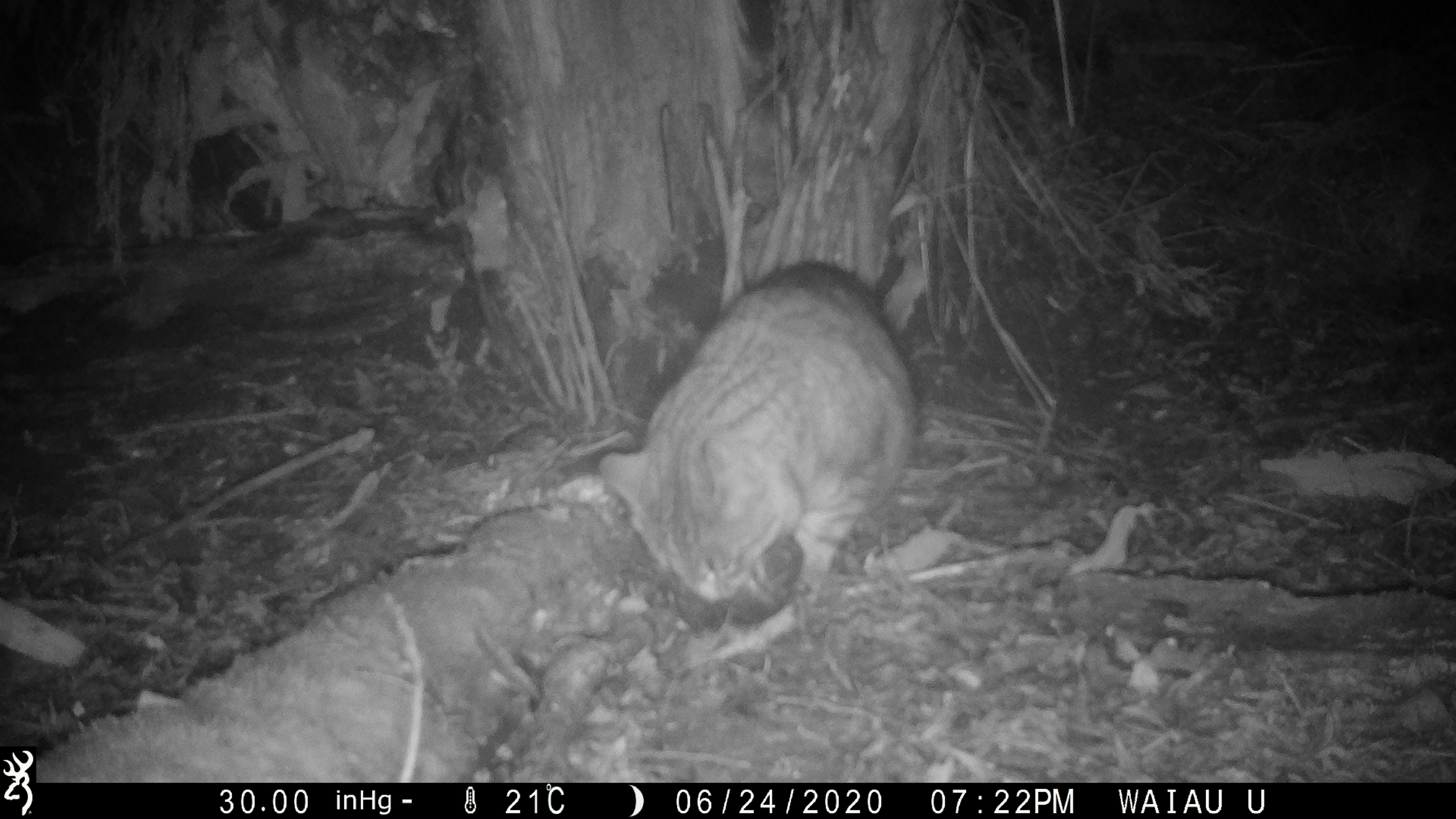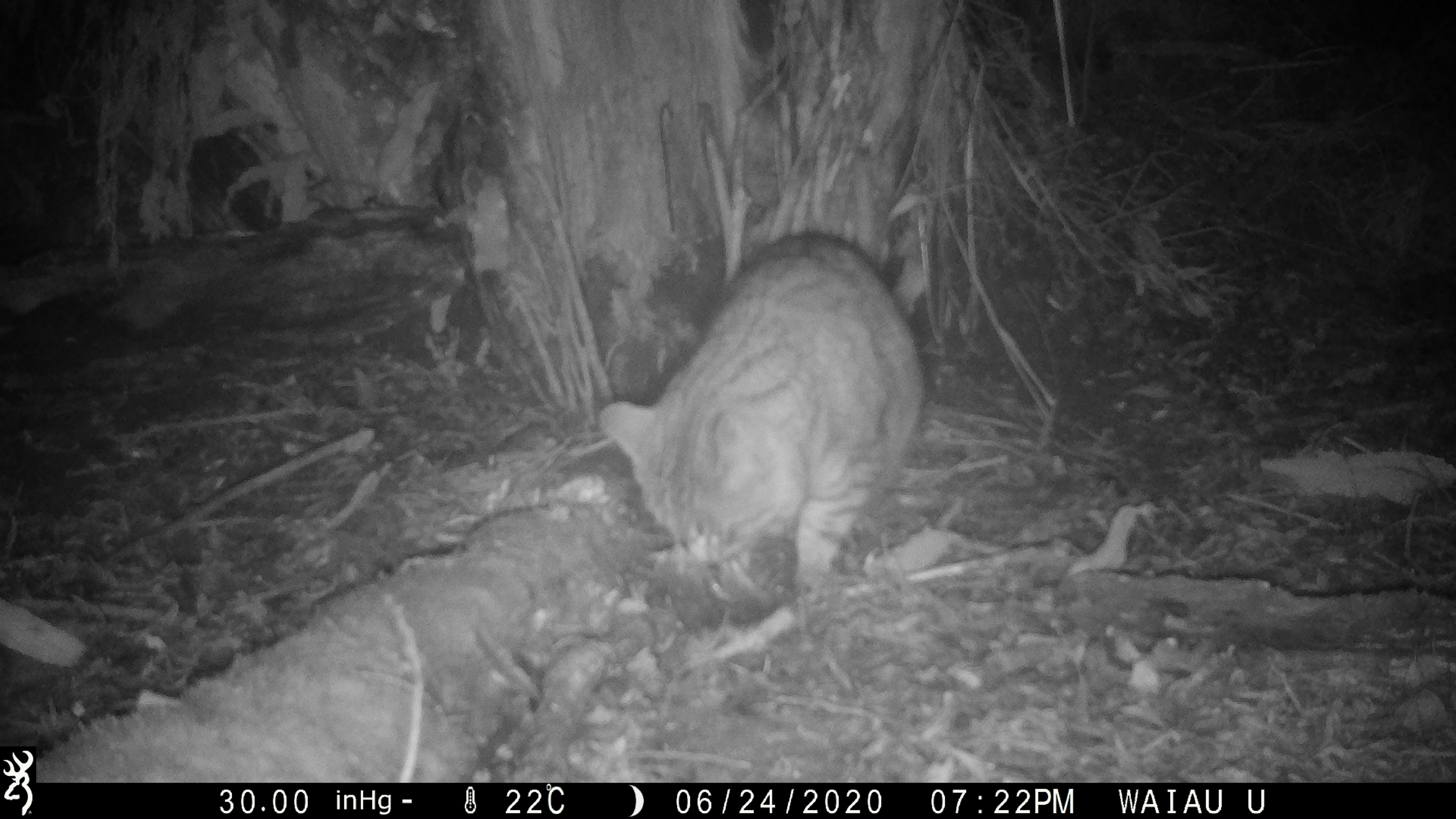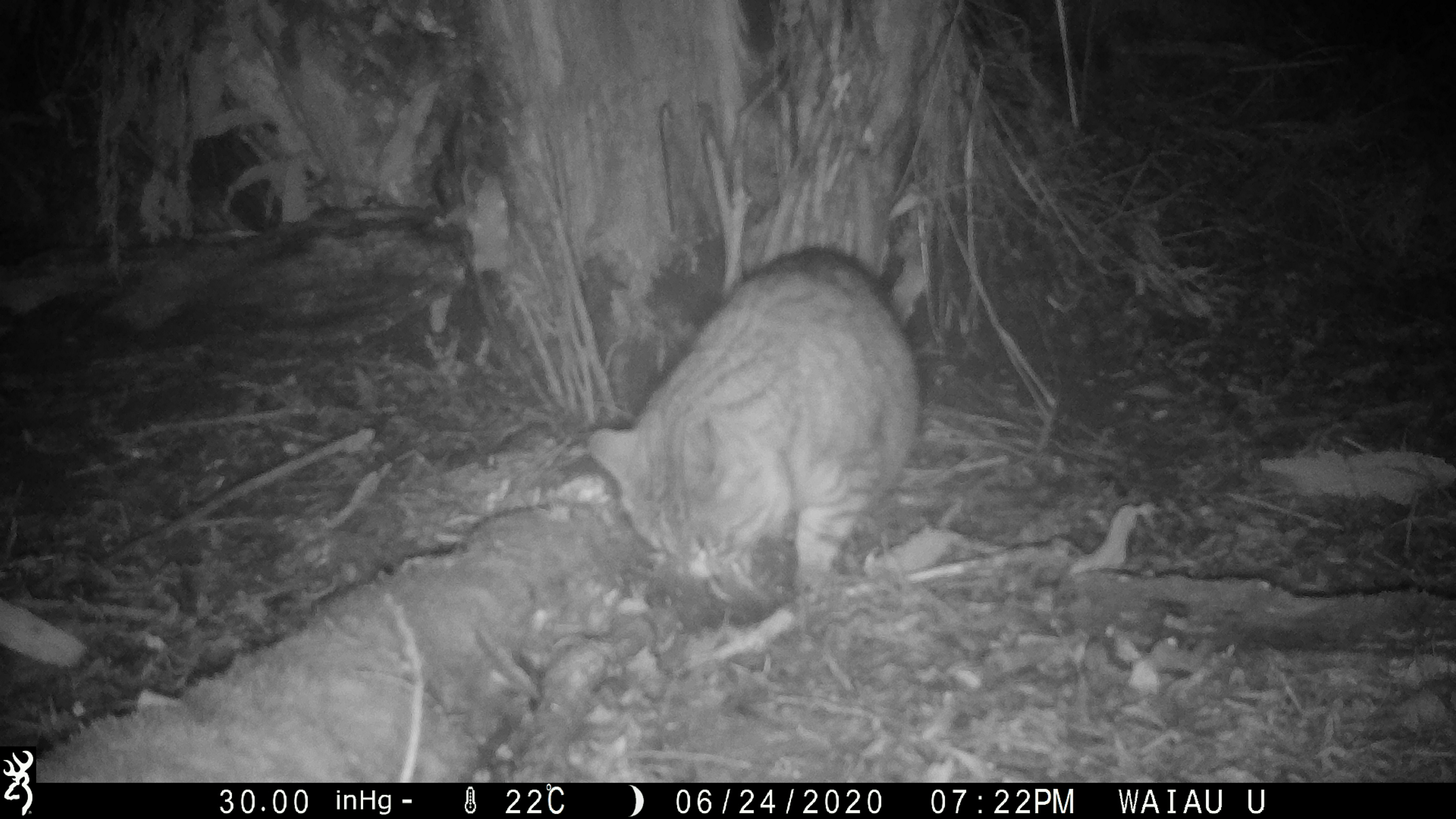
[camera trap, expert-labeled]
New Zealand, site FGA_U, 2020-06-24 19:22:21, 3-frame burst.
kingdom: Animalia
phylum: Chordata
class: Mammalia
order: Carnivora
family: Felidae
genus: Felis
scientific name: Felis catus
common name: domestic cat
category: cat